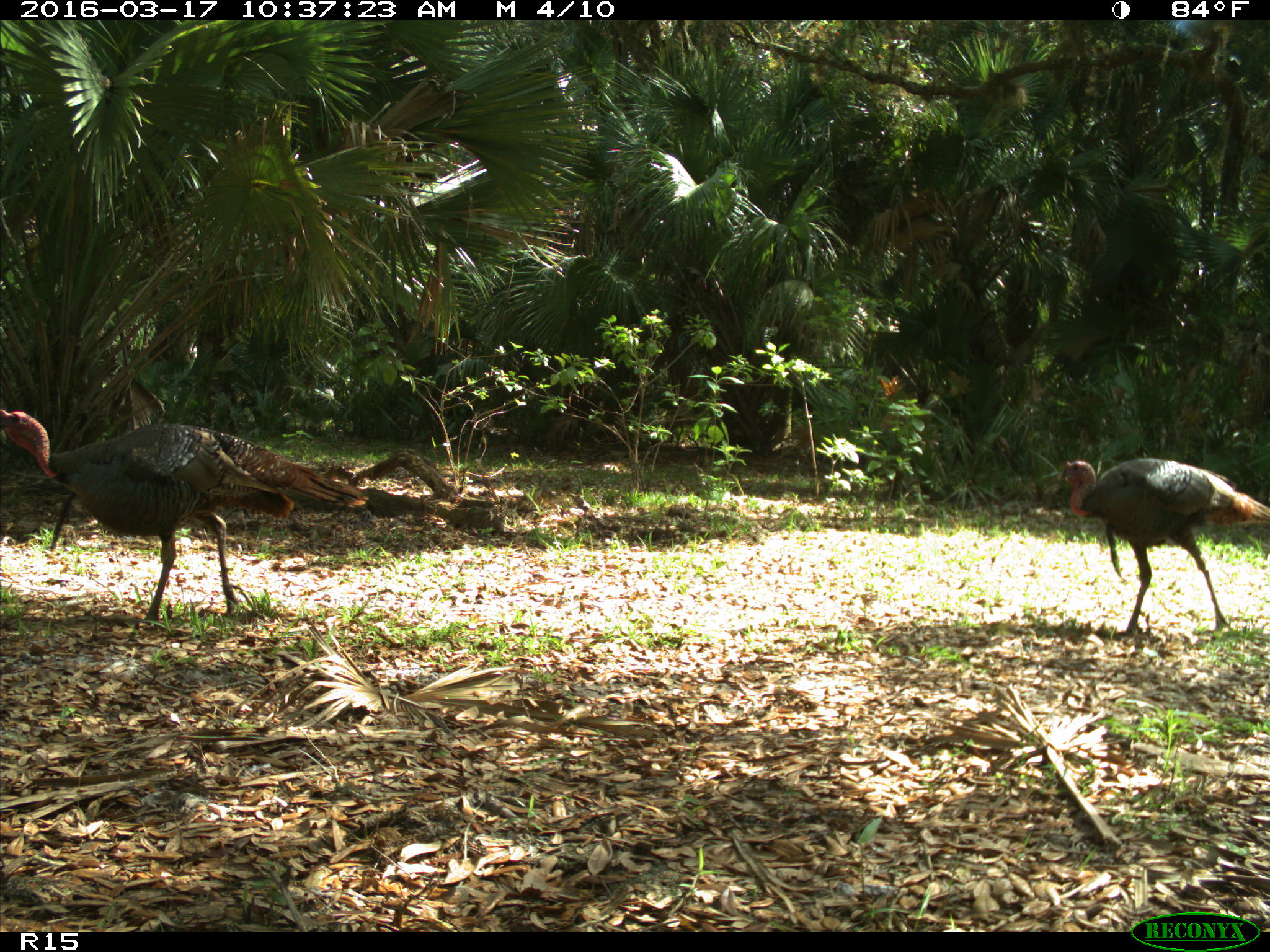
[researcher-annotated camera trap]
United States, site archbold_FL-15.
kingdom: Animalia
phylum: Chordata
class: Aves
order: Galliformes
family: Phasianidae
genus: Meleagris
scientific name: Meleagris gallopavo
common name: wild turkey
Meleagris gallopavo (wild turkey).